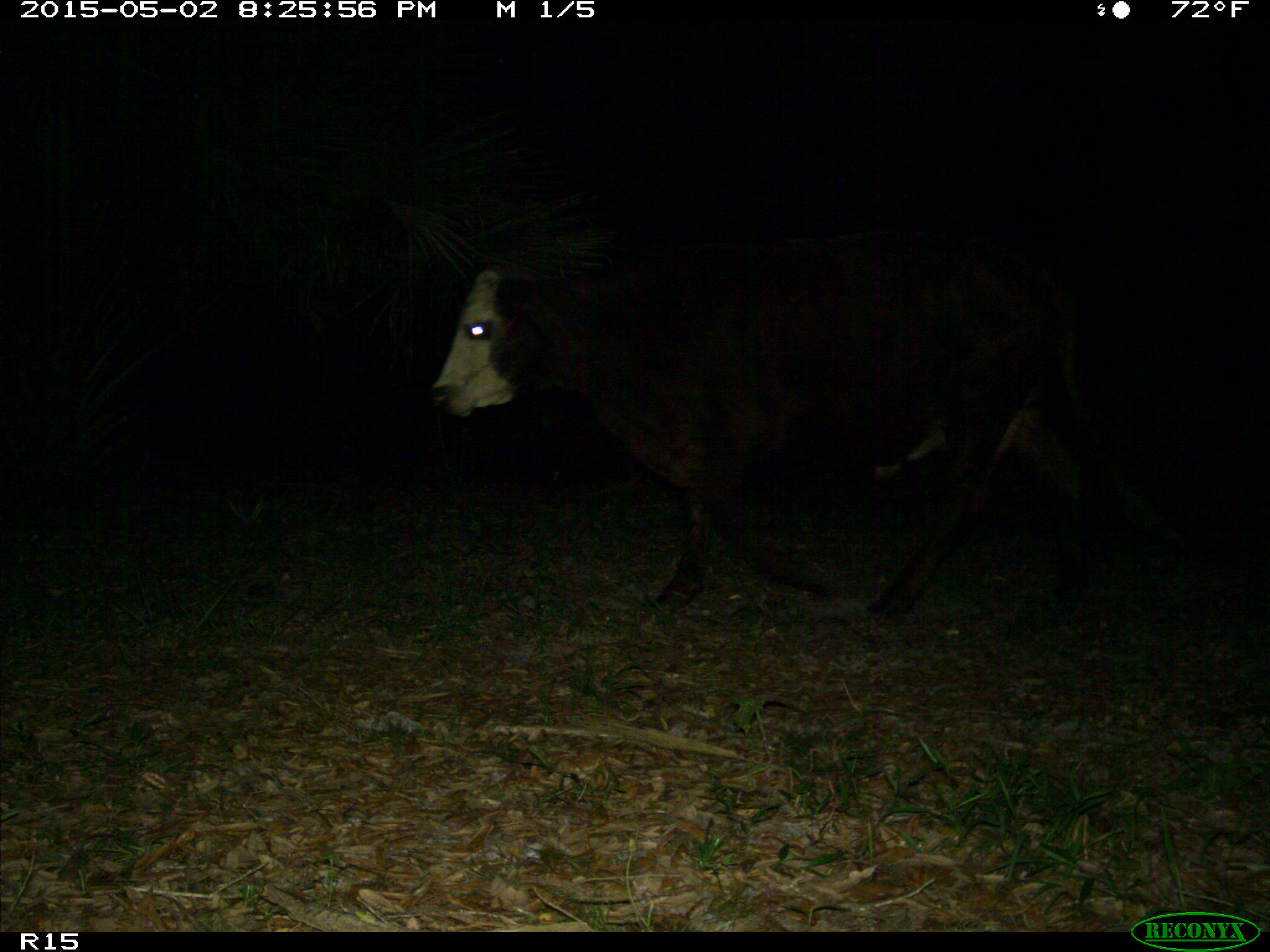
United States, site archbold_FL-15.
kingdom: Animalia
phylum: Chordata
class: Mammalia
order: Artiodactyla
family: Bovidae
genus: Bos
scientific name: Bos taurus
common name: domestic cow